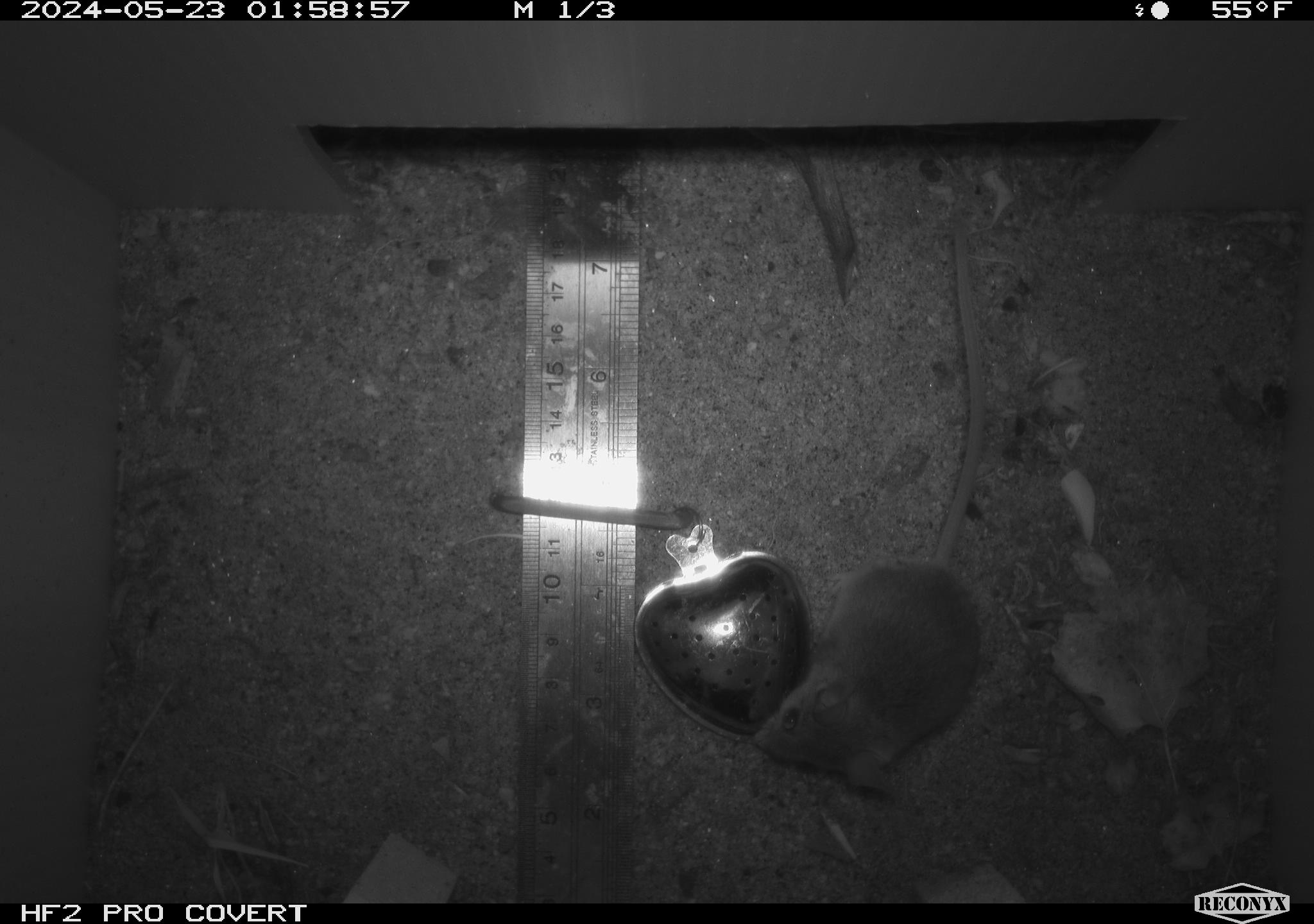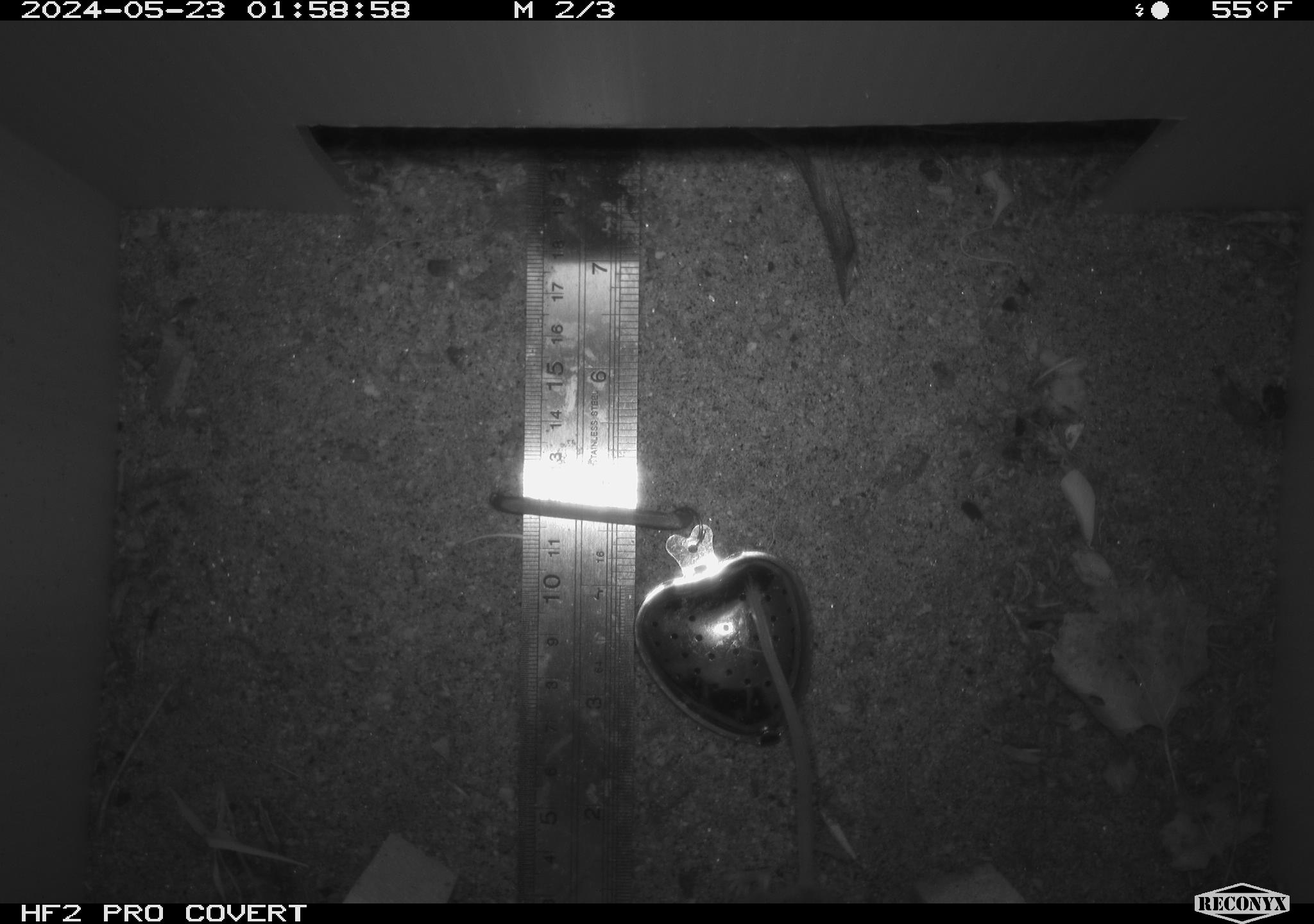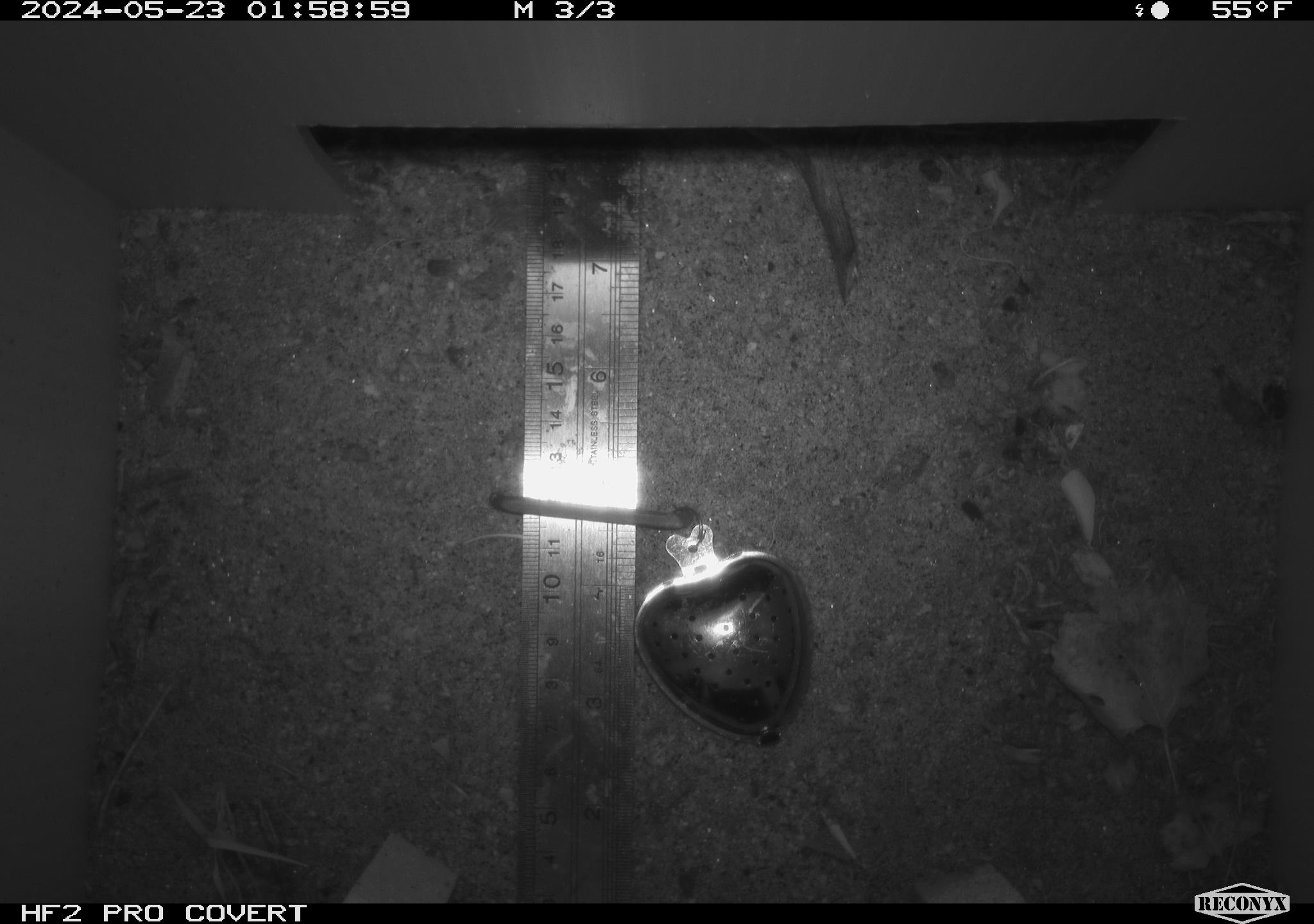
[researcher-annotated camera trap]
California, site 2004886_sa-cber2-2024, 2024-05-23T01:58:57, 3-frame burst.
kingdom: Animalia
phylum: Chordata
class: Mammalia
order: Rodentia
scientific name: Rodentia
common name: mouse species